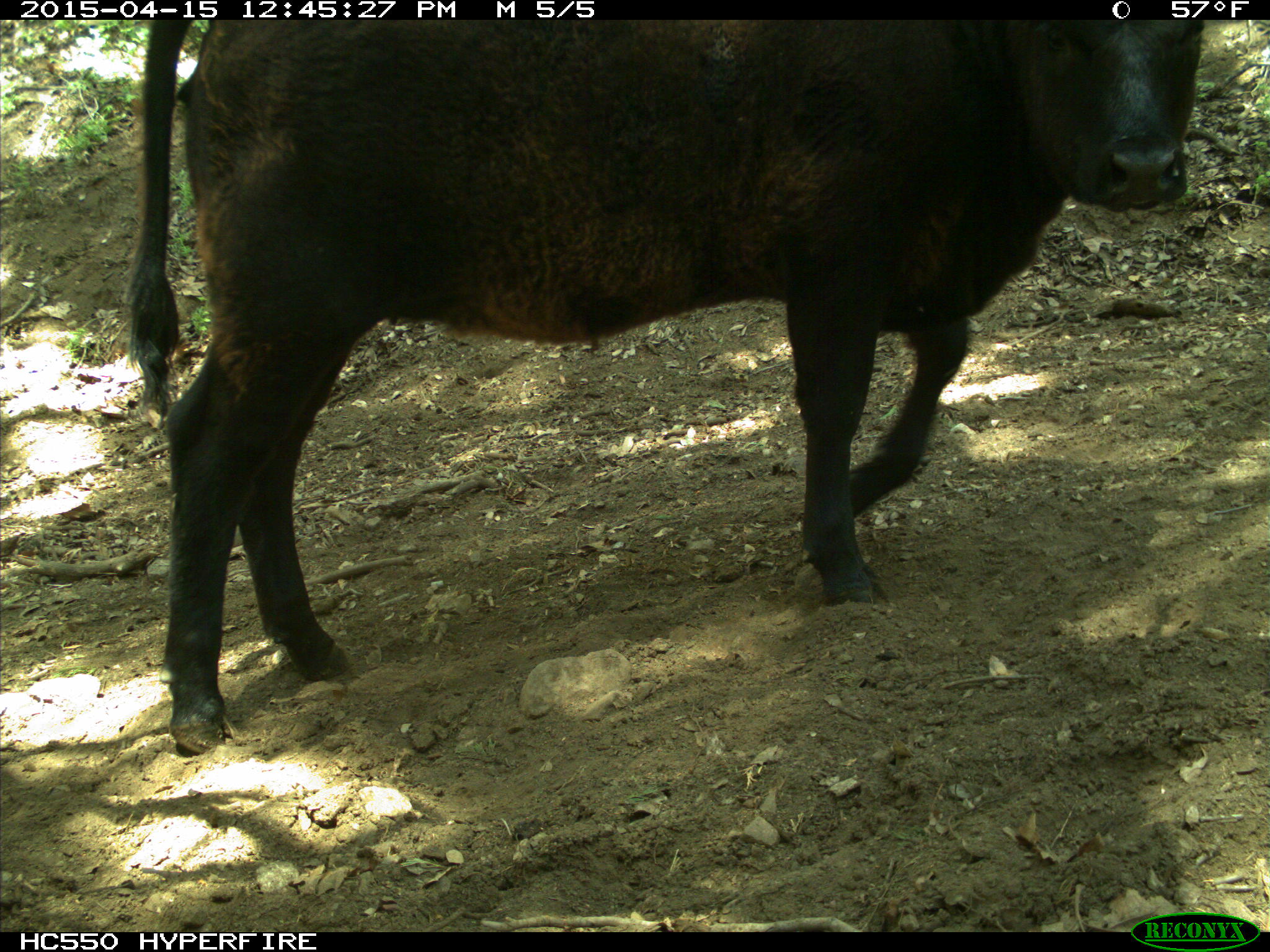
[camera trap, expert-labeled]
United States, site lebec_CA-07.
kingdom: Animalia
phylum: Chordata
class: Mammalia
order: Artiodactyla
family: Bovidae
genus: Bos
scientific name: Bos taurus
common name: domestic cow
Bos taurus (domestic cow).